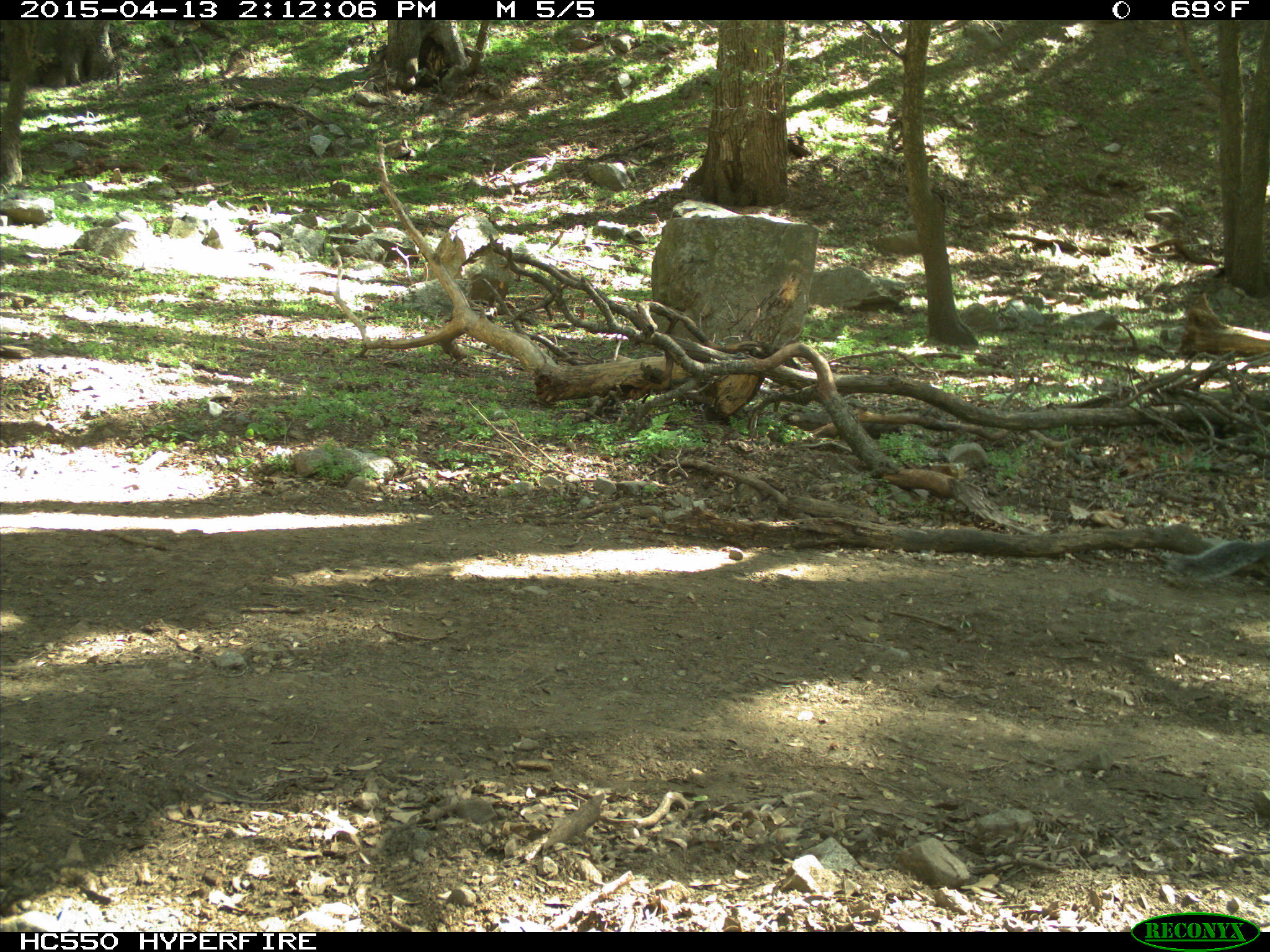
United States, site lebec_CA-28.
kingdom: Animalia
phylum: Chordata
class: Mammalia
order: Rodentia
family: Sciuridae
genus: Sciurus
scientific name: Sciurus carolinensis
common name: eastern gray squirrel